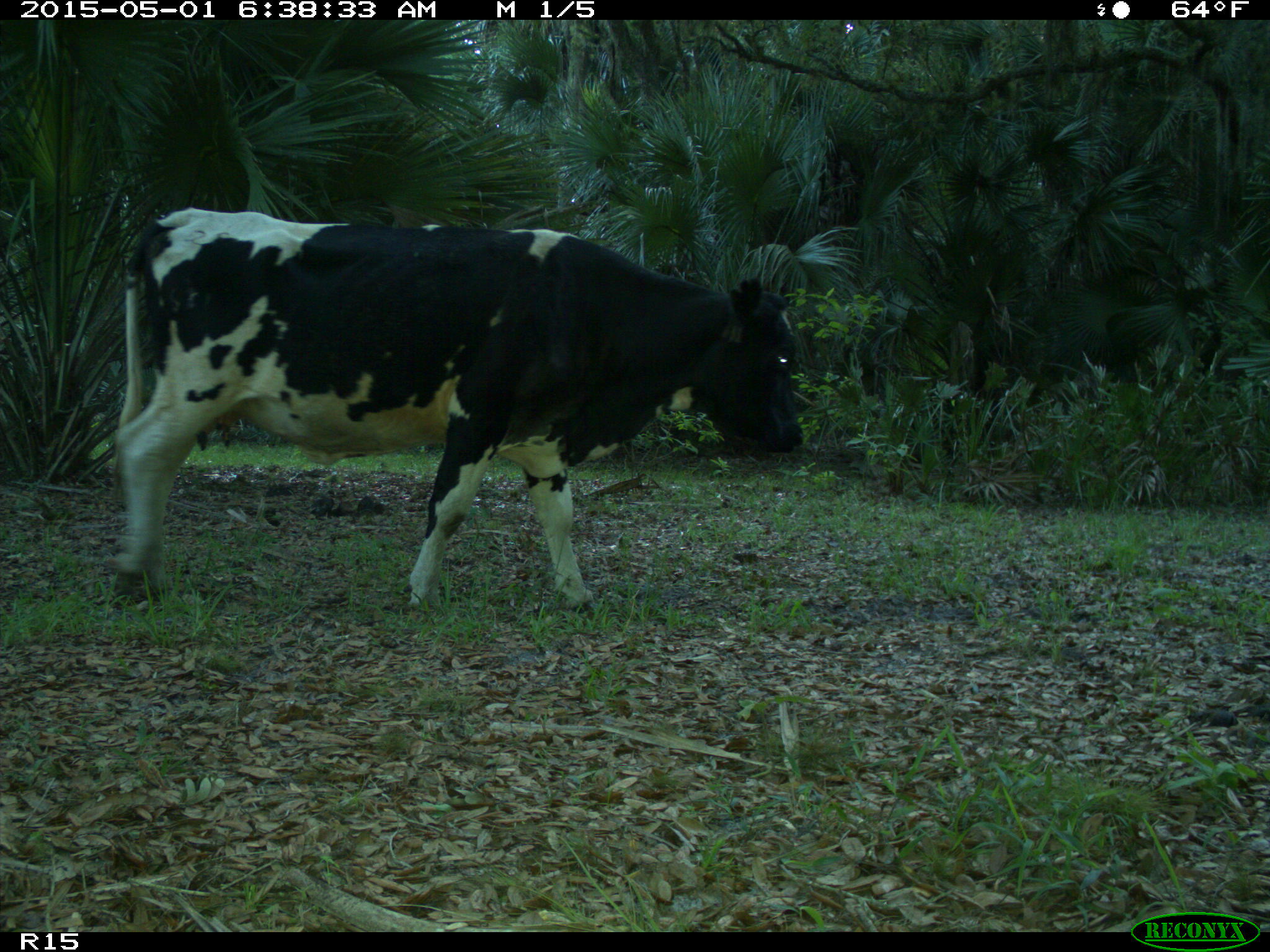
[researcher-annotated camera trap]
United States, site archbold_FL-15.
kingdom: Animalia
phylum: Chordata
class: Mammalia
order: Artiodactyla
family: Bovidae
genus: Bos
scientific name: Bos taurus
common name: domestic cow